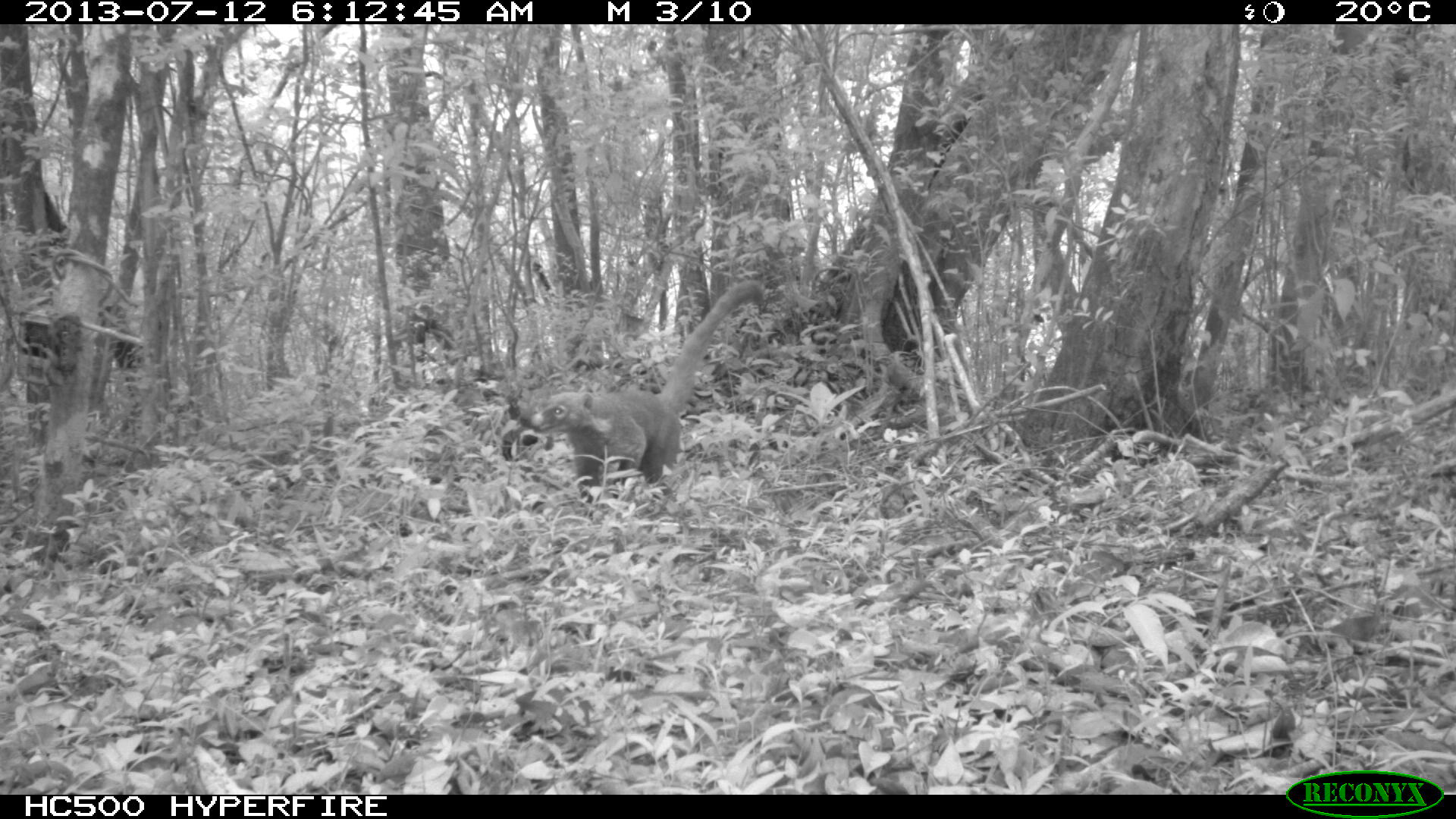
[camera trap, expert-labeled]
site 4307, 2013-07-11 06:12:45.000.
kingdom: Animalia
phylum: Chordata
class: Mammalia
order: Carnivora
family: Procyonidae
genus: Nasua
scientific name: Nasua narica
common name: white-nosed coati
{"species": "Nasua narica (white-nosed coati)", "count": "1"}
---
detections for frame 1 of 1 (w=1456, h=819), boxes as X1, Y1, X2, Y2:
nasua narica: 528, 279, 766, 521